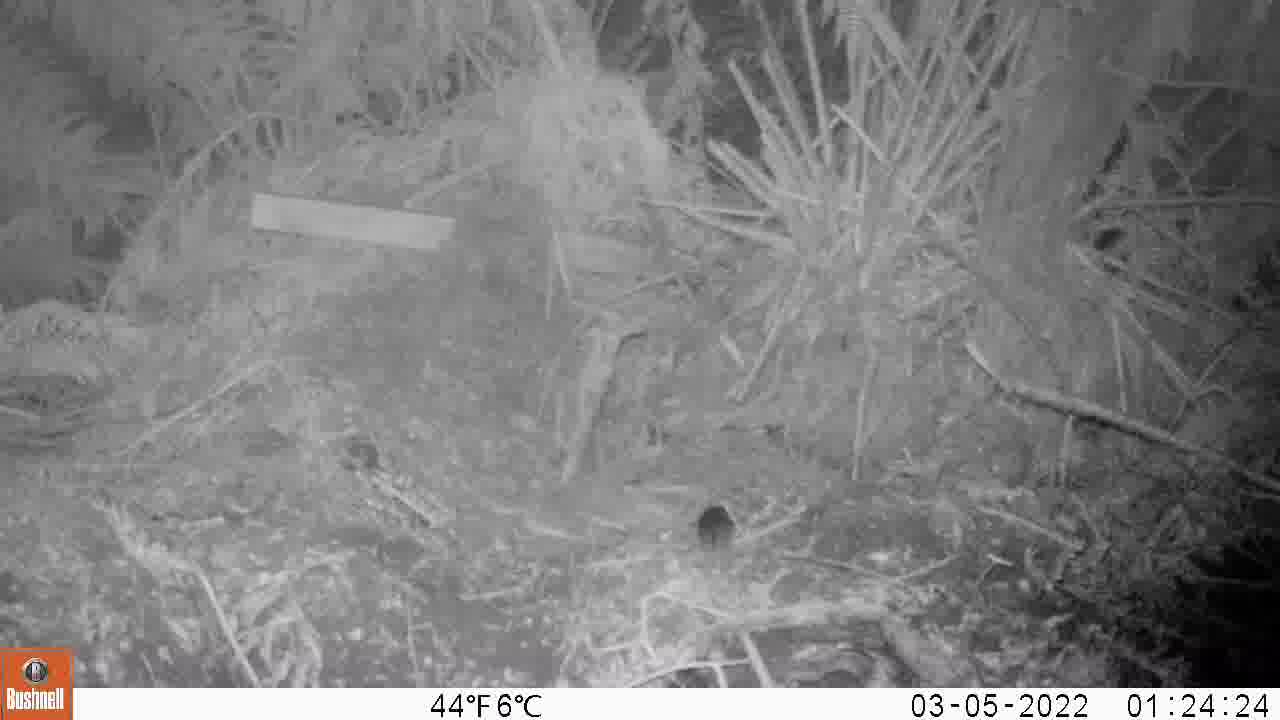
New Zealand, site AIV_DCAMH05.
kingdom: Animalia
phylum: Chordata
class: Mammalia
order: Rodentia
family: Muridae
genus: Mus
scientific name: Mus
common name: mouse